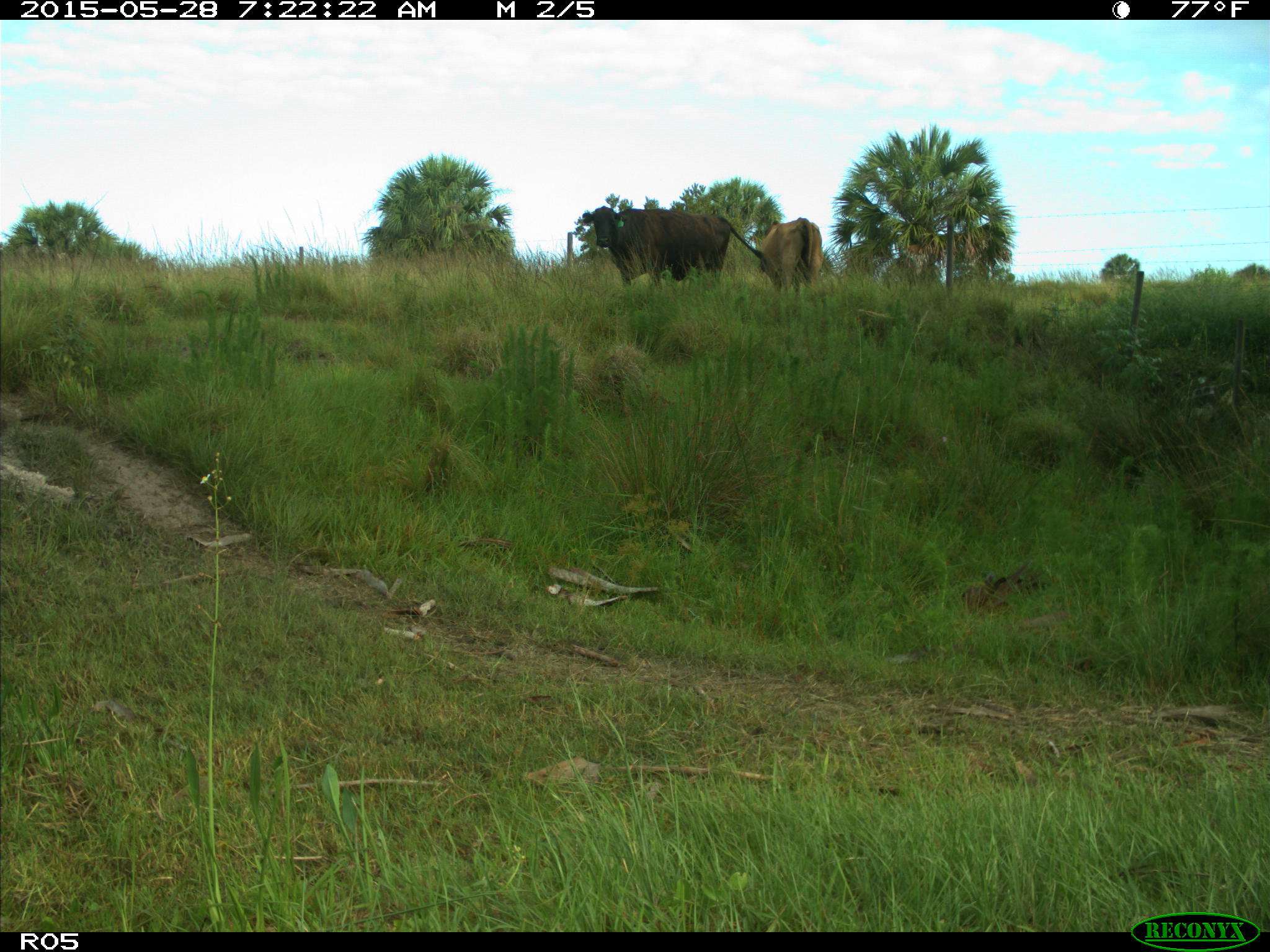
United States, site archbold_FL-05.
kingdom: Animalia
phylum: Chordata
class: Mammalia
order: Artiodactyla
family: Bovidae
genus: Bos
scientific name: Bos taurus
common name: domestic cow